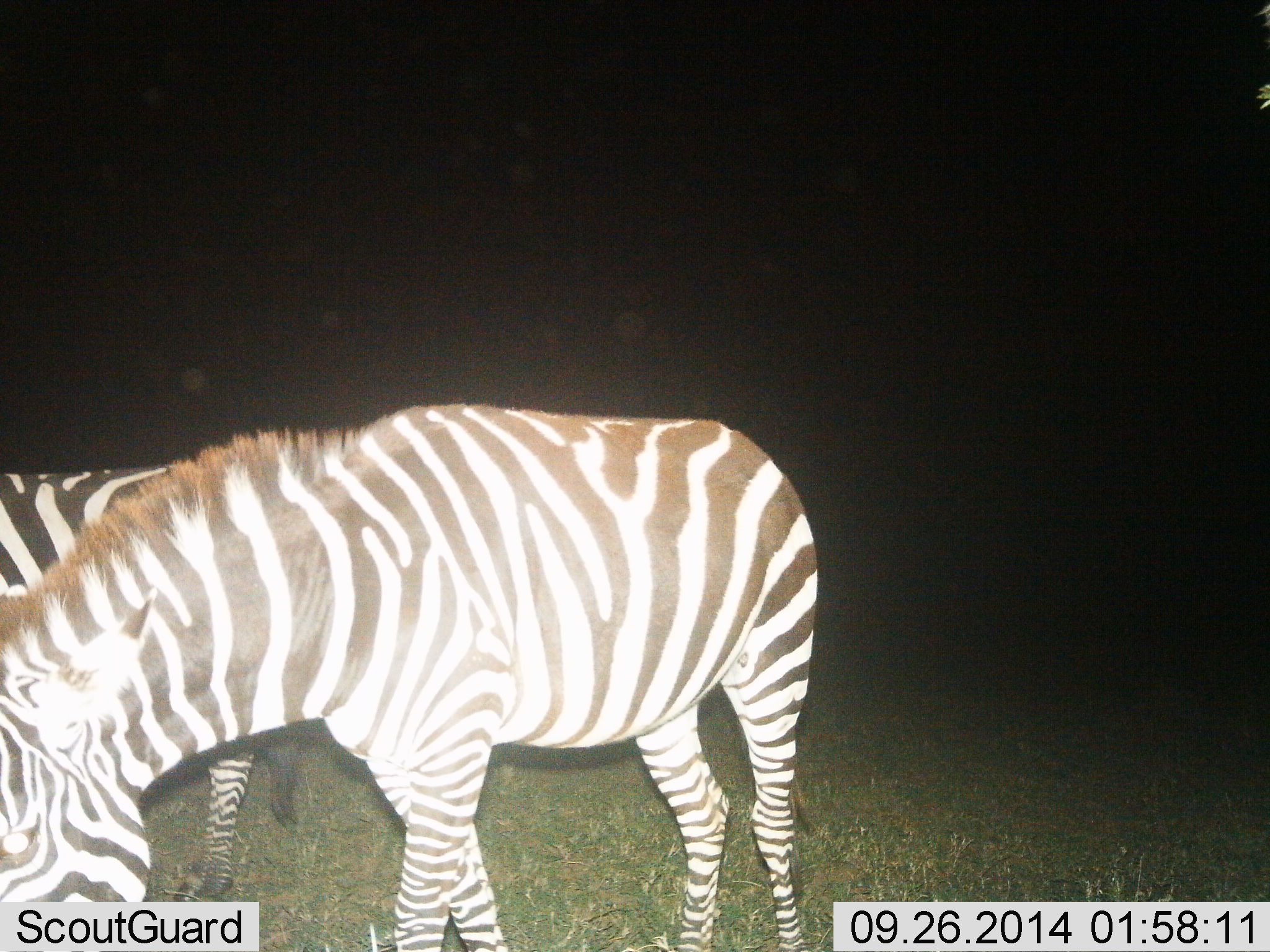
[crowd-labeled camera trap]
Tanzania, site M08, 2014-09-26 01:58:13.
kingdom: Animalia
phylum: Chordata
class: Mammalia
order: Perissodactyla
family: Equidae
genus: Equus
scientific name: Equus quagga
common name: plains zebra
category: zebra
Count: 2.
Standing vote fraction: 60%.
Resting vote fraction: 0%.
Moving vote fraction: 10%.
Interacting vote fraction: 0%.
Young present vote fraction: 0%.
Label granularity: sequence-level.